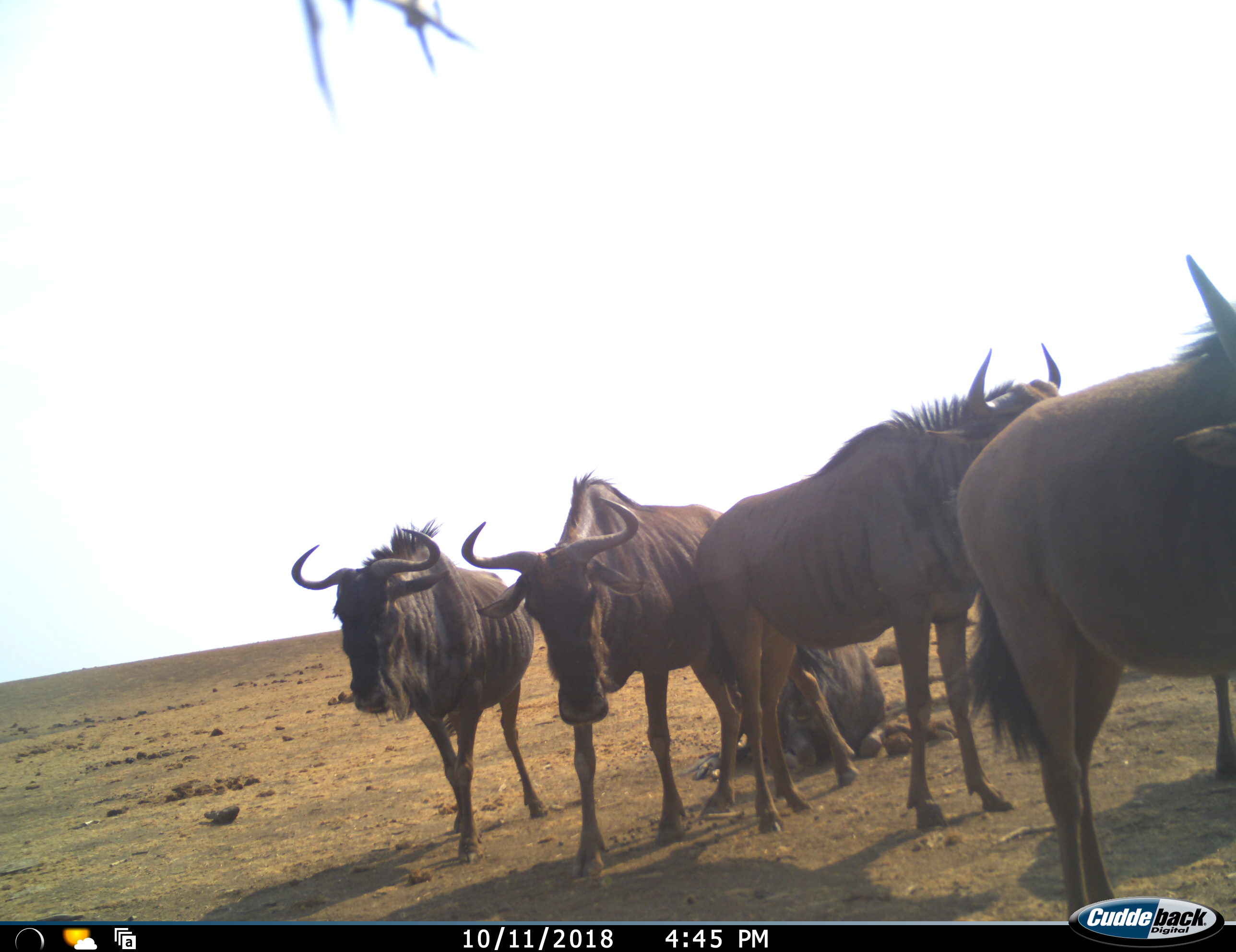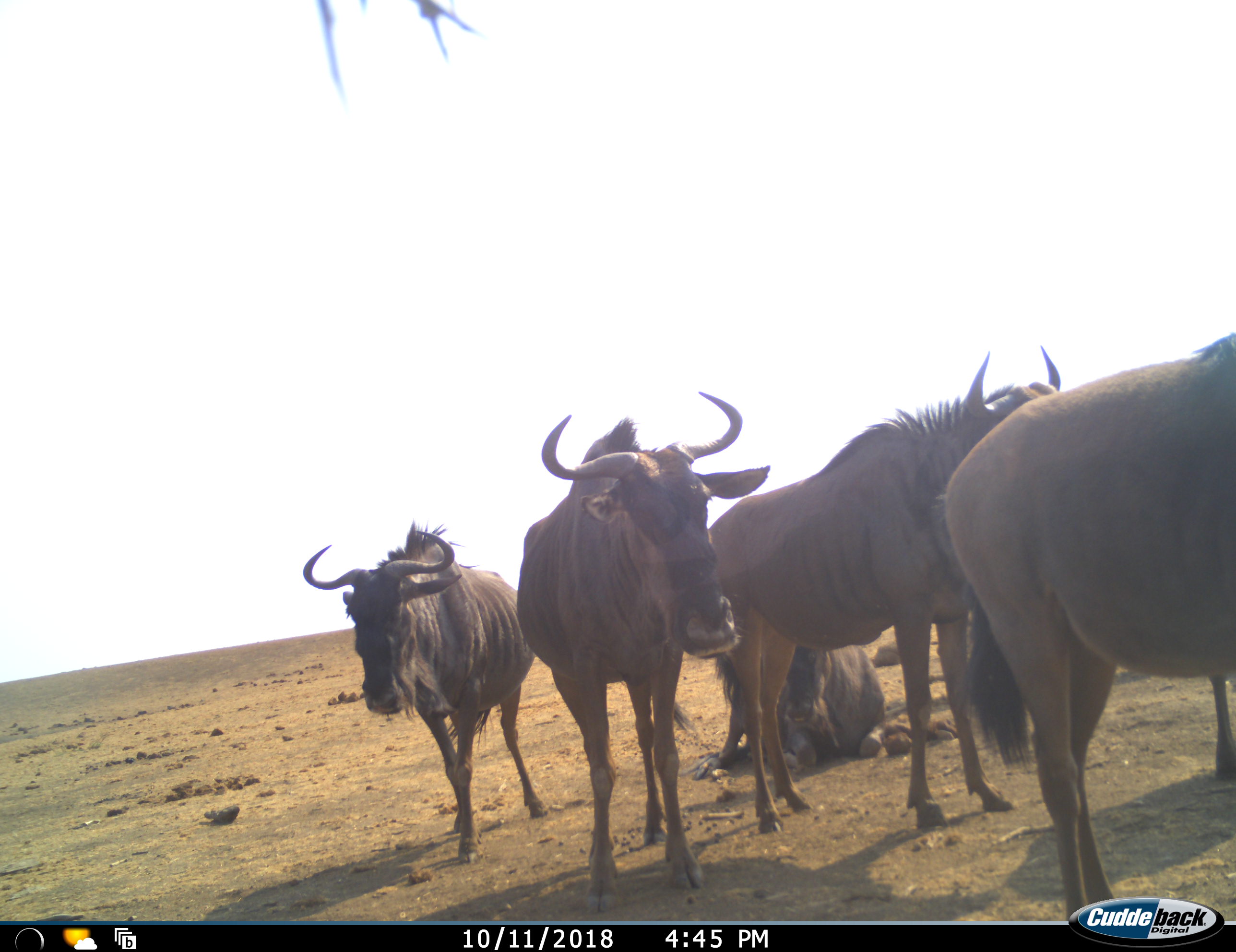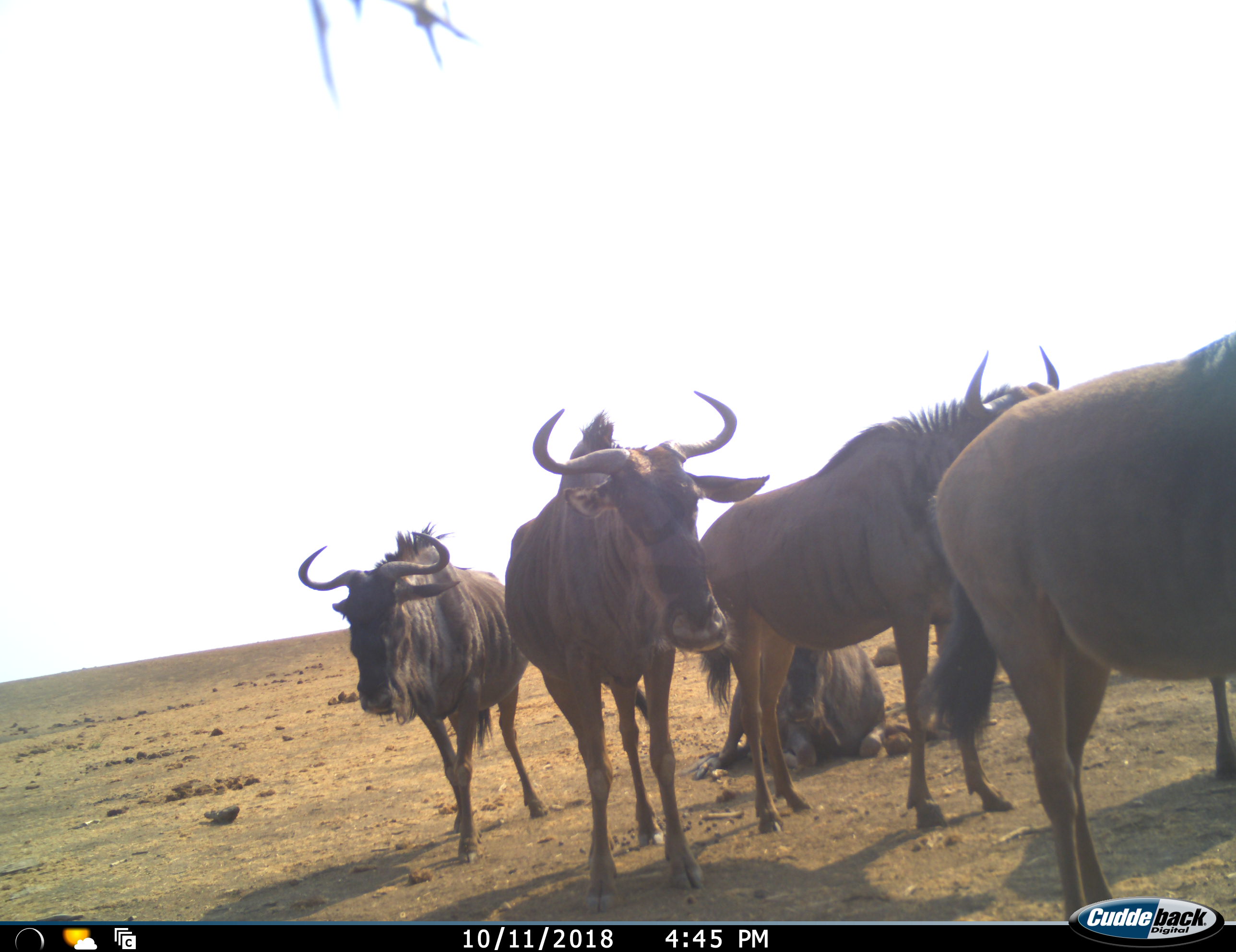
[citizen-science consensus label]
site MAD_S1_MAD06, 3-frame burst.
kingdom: Animalia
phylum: Chordata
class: Mammalia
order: Artiodactyla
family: Bovidae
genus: Connochaetes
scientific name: Connochaetes taurinus taurinus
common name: blue wildebeest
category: wildebeestblue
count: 5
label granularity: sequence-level